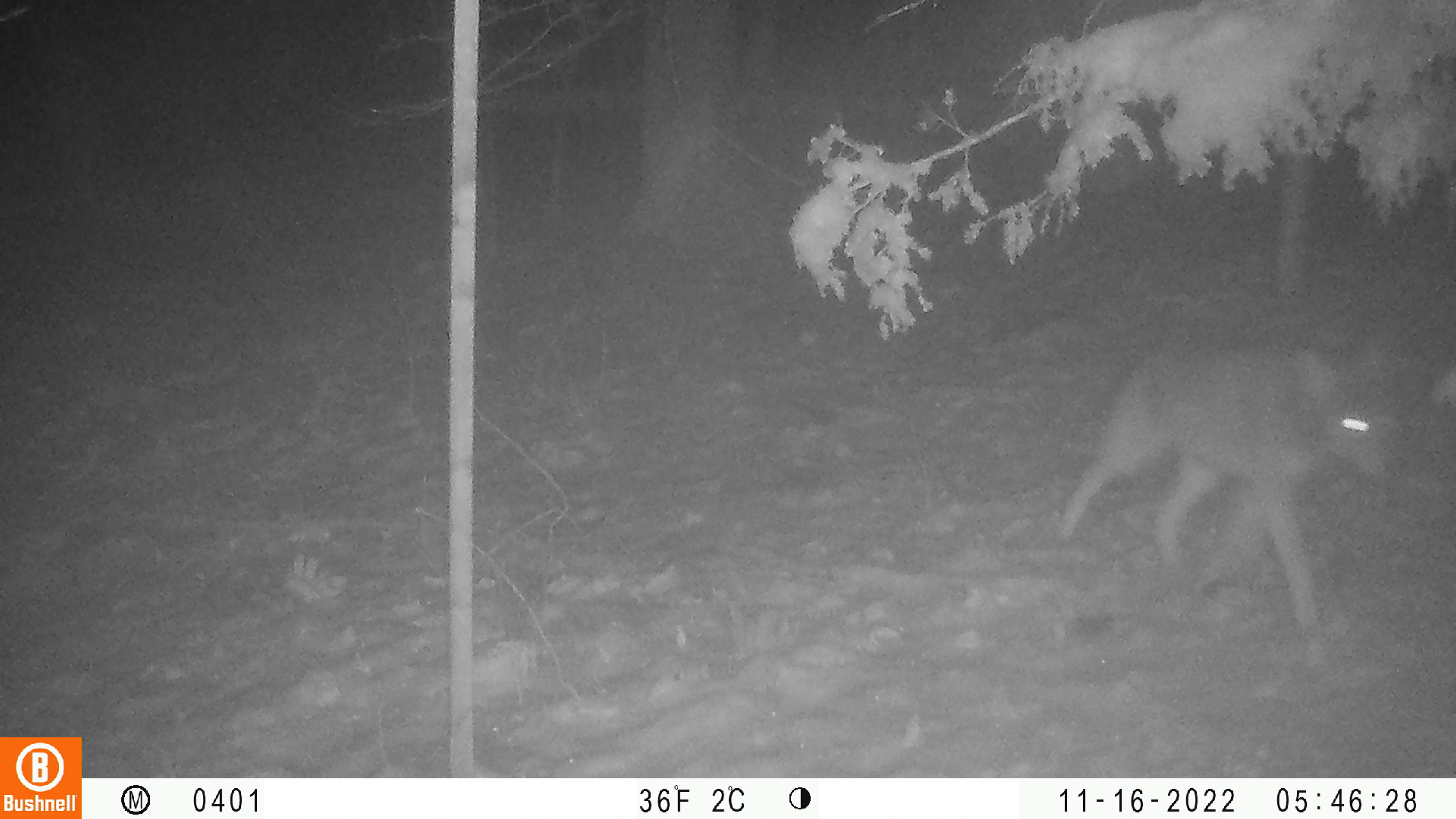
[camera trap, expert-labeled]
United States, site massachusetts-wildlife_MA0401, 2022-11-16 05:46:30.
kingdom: Animalia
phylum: Chordata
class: Mammalia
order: Carnivora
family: Canidae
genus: Canis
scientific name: Canis latrans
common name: coyote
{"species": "coyote (Canis latrans)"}